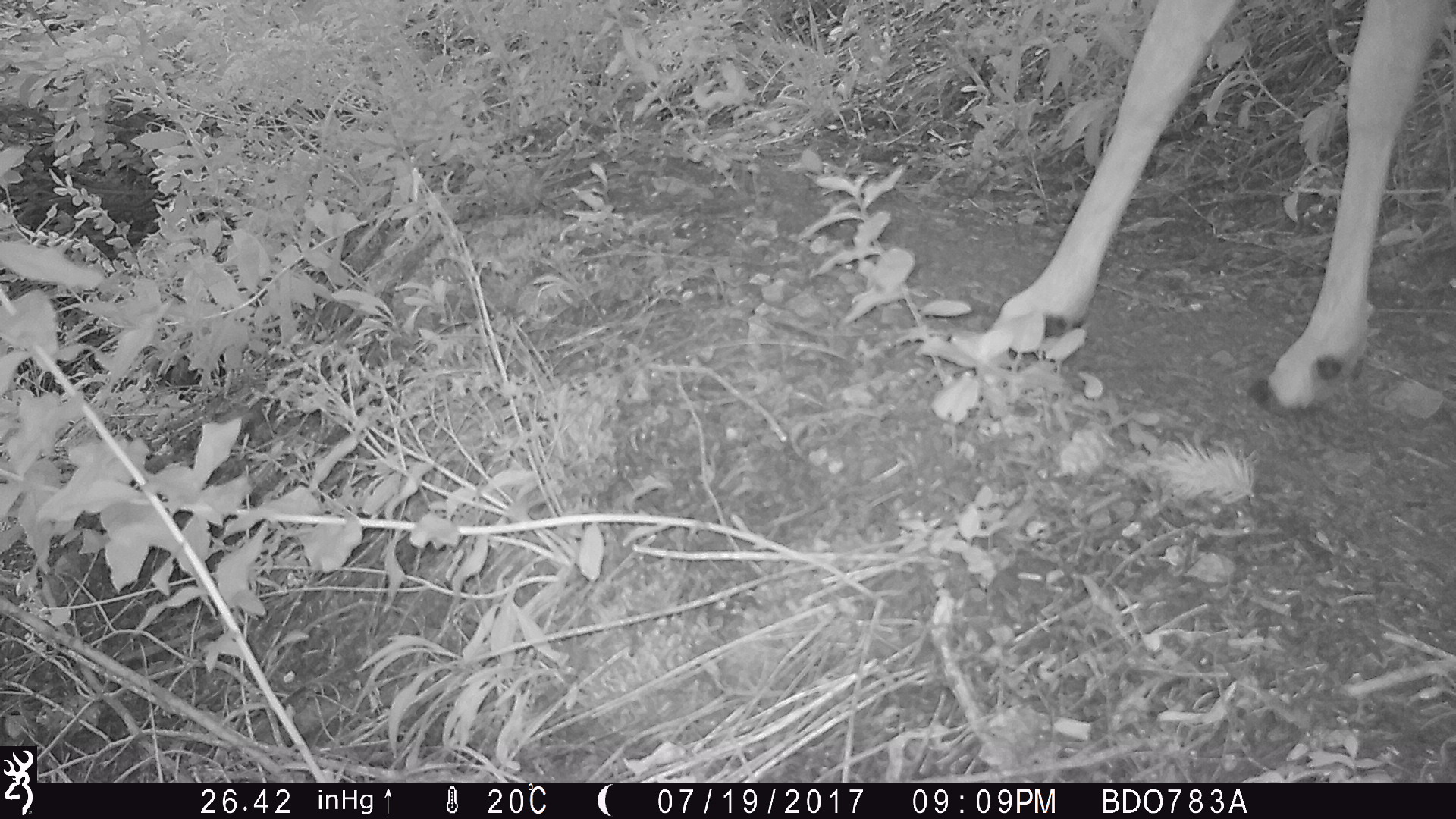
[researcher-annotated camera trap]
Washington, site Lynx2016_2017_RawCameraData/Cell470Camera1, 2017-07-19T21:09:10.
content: unidentified animal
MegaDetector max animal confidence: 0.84